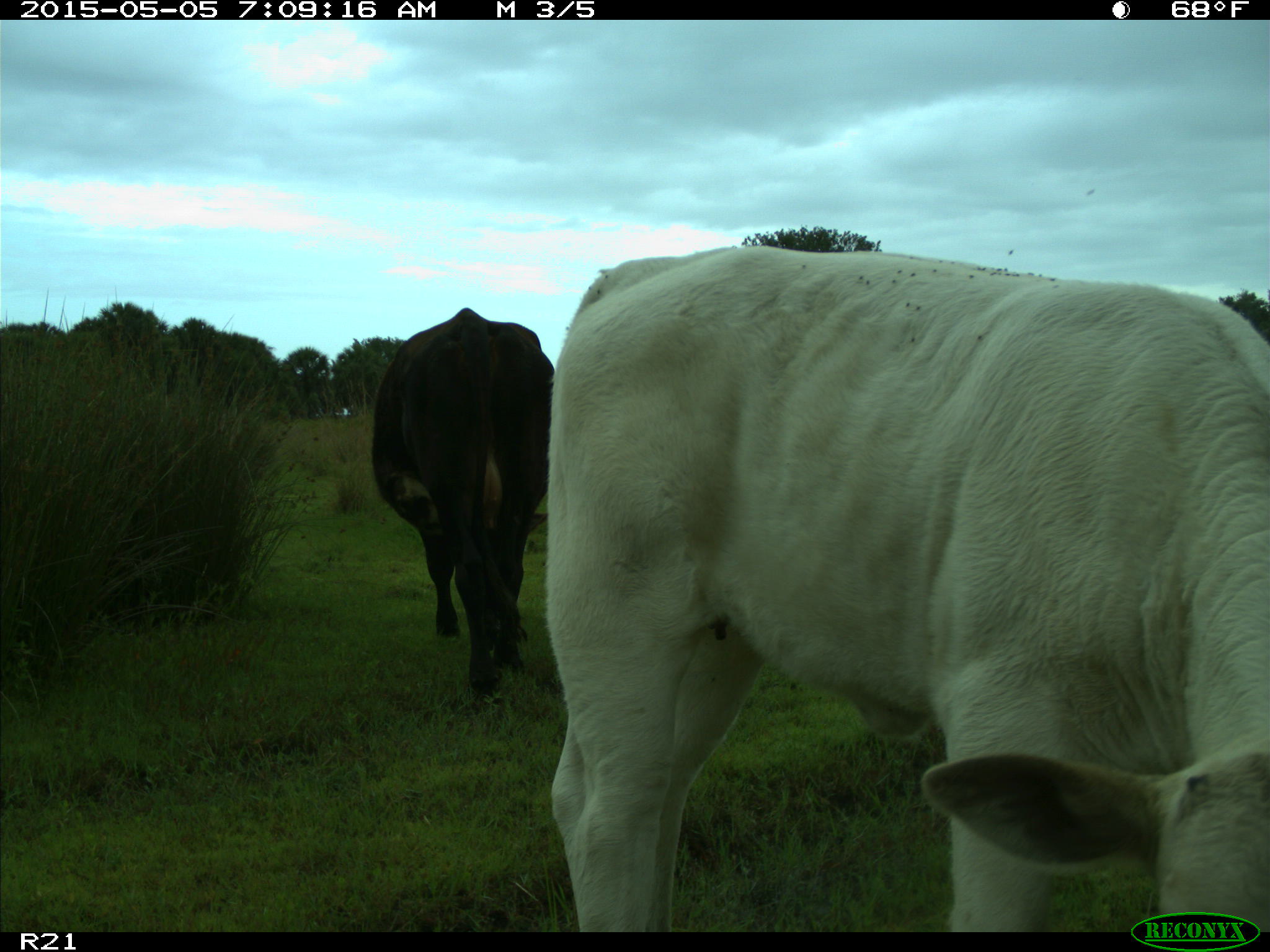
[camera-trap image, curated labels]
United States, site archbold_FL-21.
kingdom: Animalia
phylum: Chordata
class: Mammalia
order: Artiodactyla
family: Bovidae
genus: Bos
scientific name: Bos taurus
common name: domestic cow